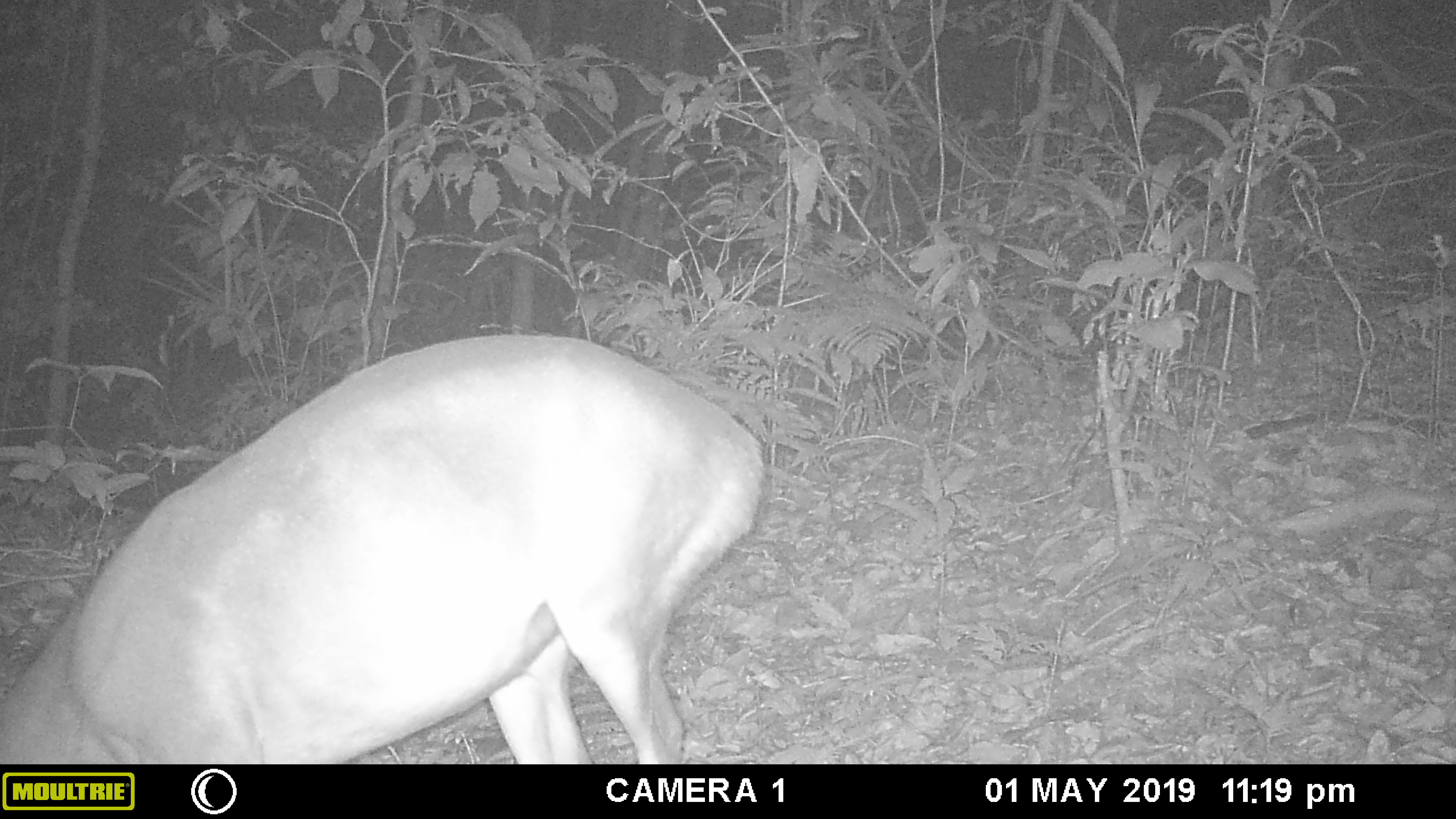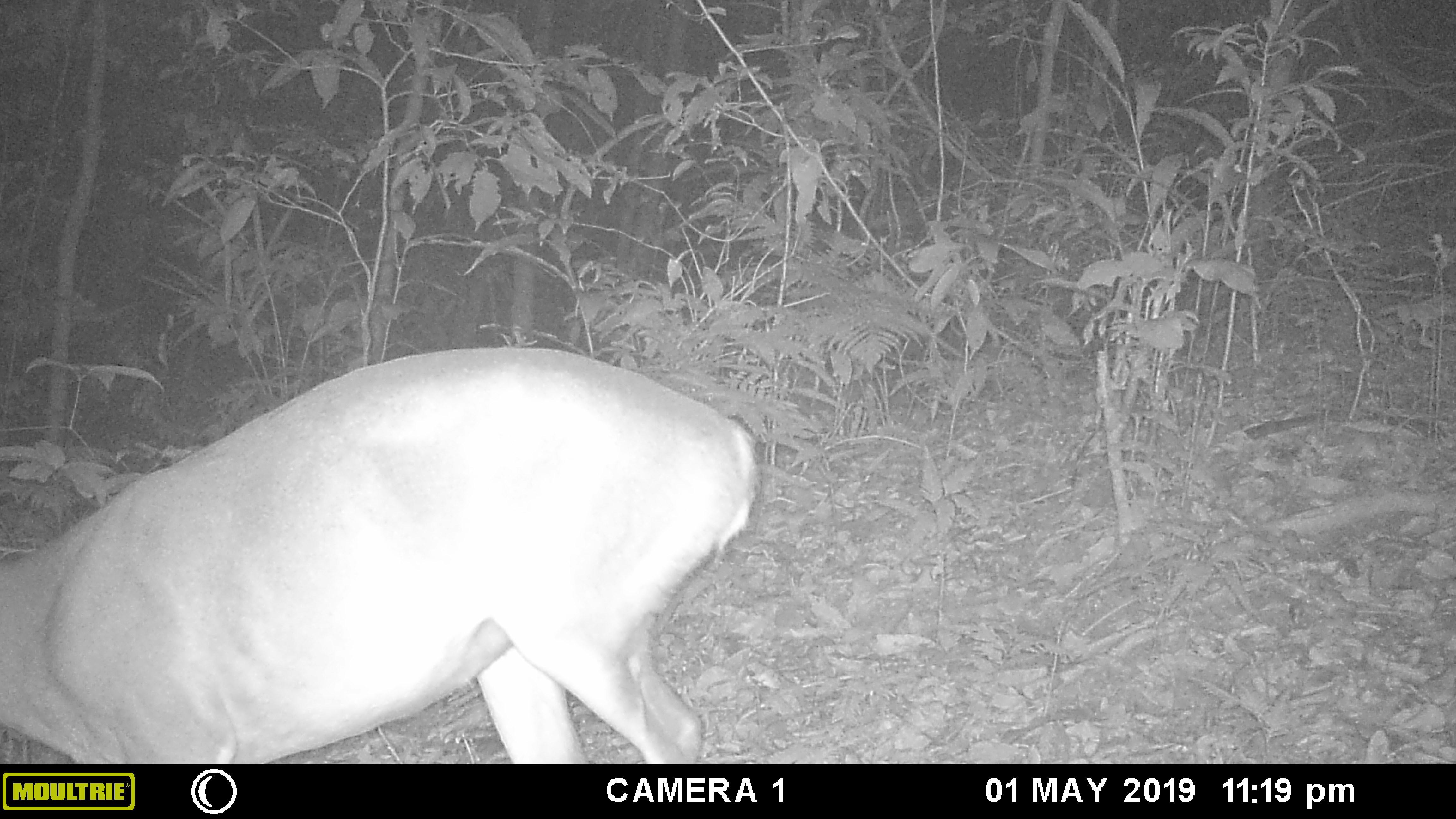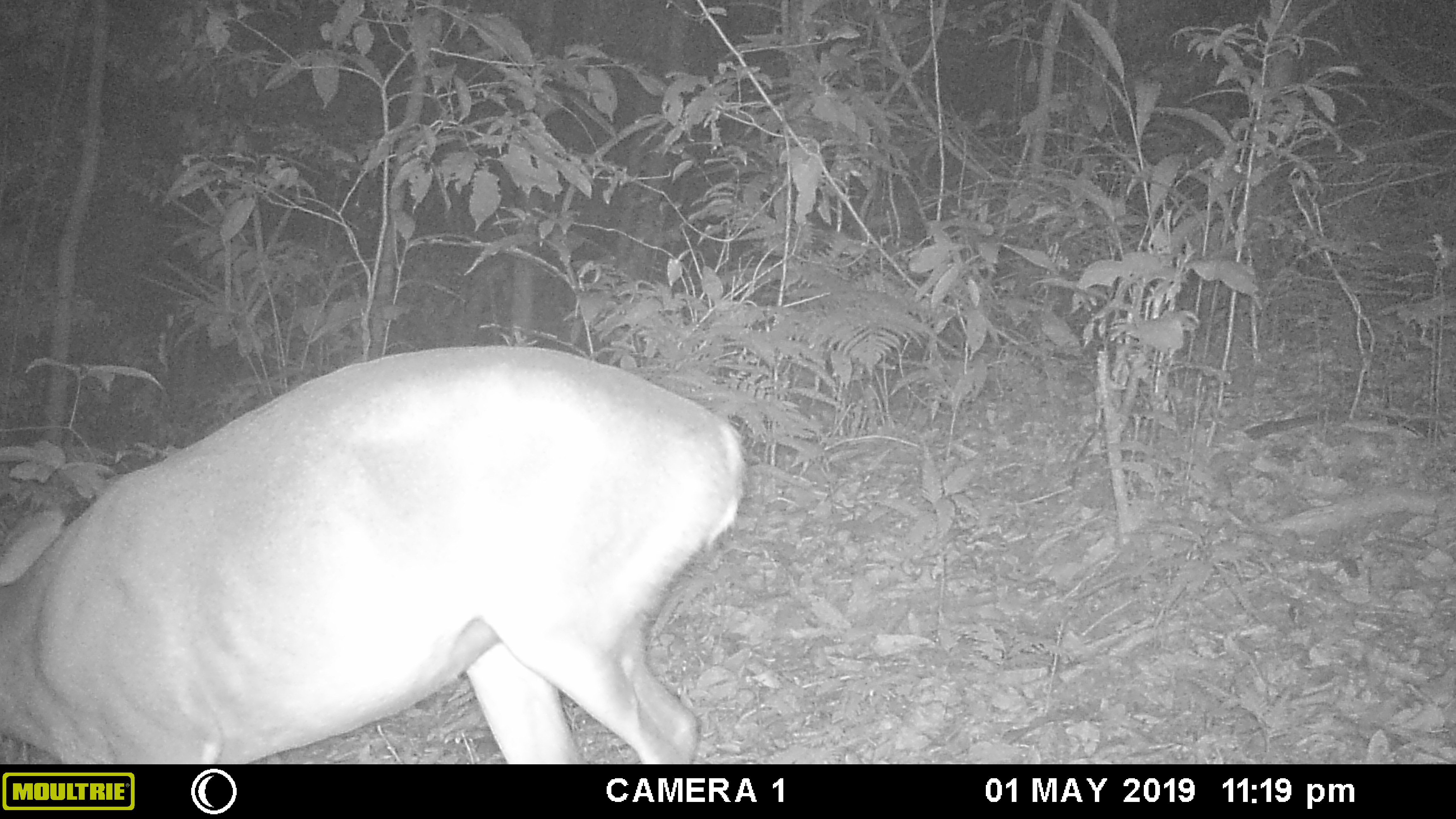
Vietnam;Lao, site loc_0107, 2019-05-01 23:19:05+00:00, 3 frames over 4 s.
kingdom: Animalia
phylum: Chordata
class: Mammalia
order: Artiodactyla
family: Cervidae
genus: Muntiacus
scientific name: Muntiacus vuquangensis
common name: large-antlered muntjac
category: large antlered muntjac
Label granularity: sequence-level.